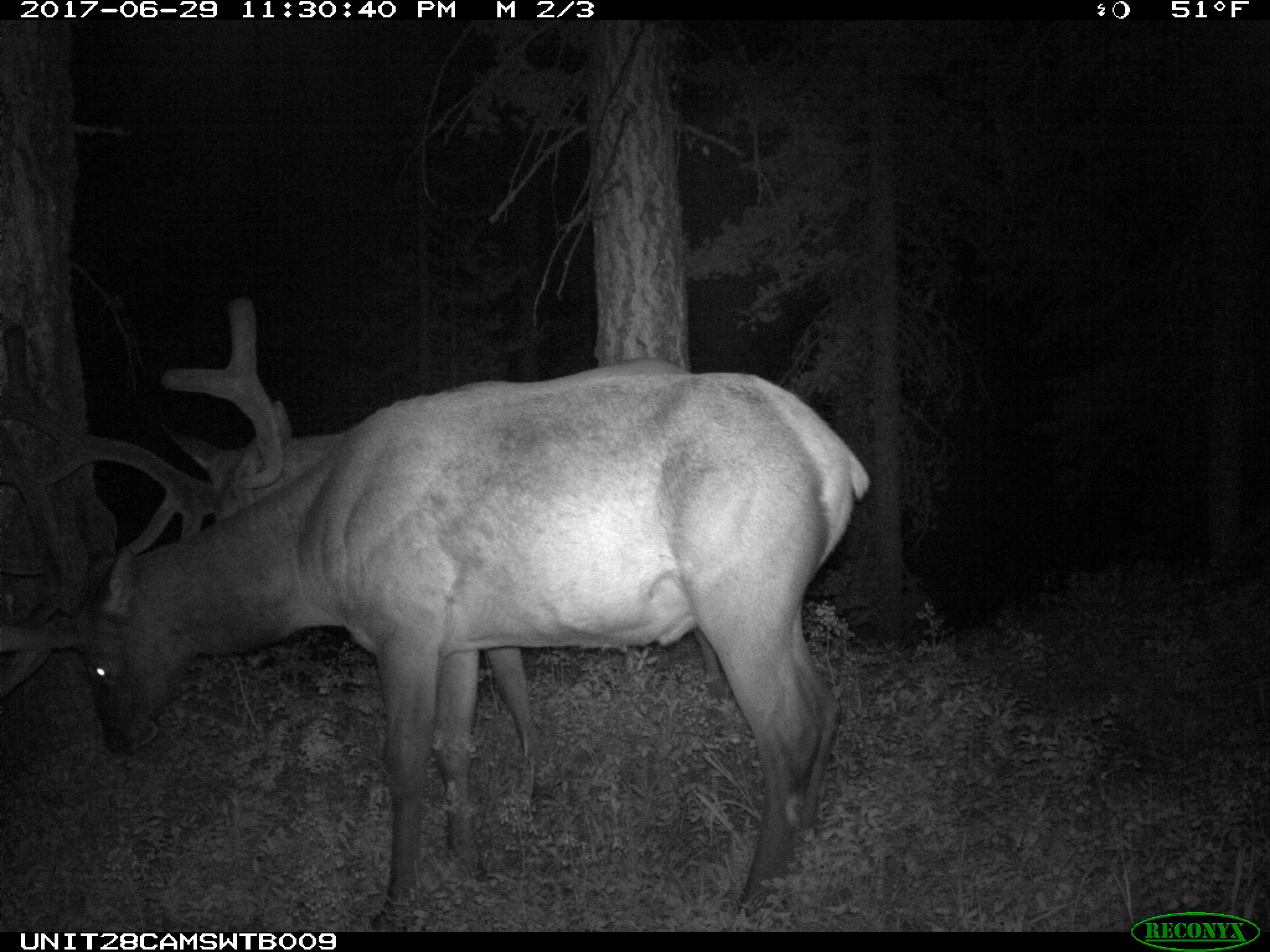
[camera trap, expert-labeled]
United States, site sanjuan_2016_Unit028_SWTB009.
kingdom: Animalia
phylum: Chordata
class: Mammalia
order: Artiodactyla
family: Cervidae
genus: Cervus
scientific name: Cervus elaphus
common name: red deer